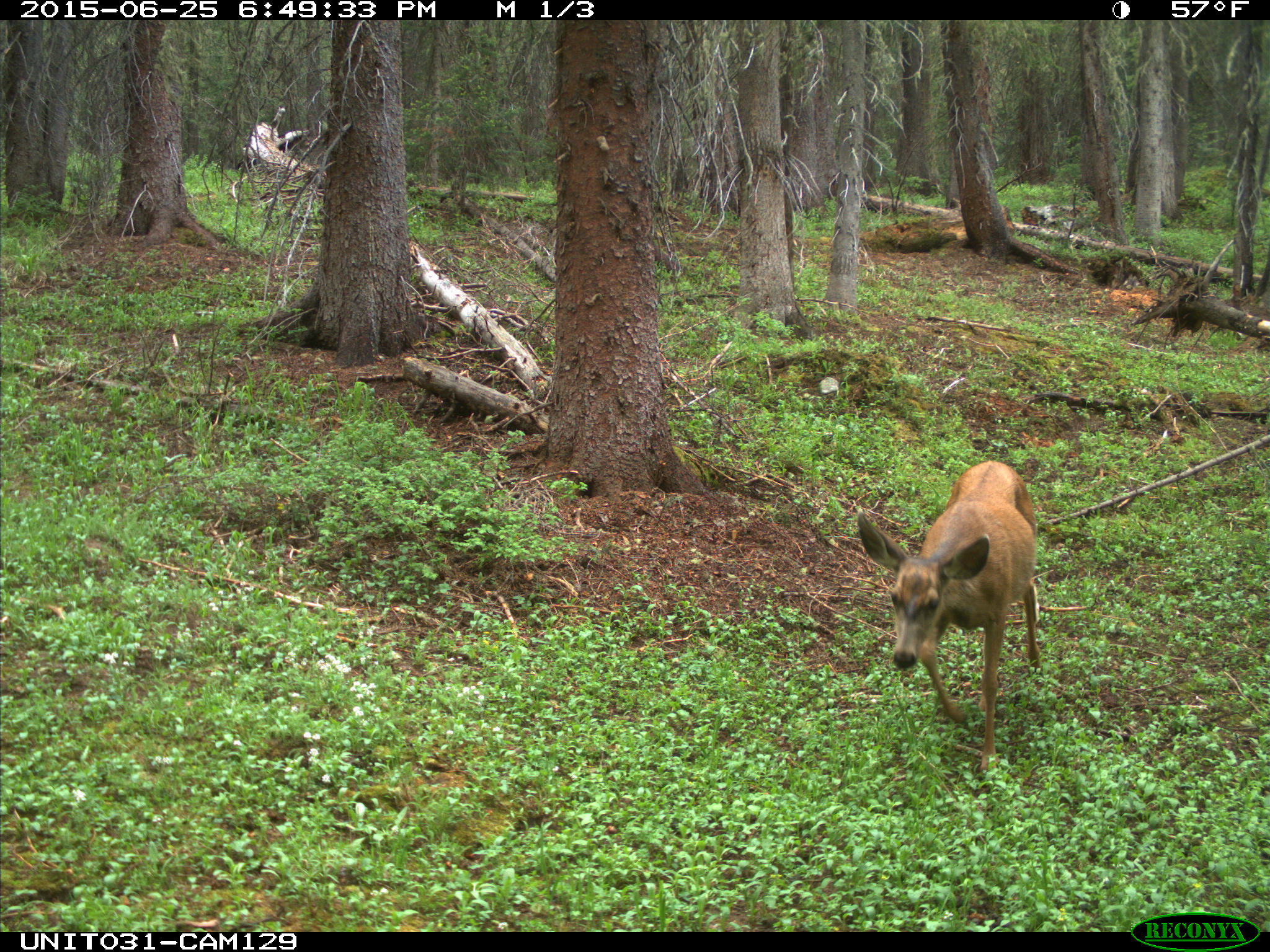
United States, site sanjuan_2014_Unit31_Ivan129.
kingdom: Animalia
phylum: Chordata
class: Mammalia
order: Artiodactyla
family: Cervidae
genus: Odocoileus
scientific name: Odocoileus hemionus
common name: mule deer